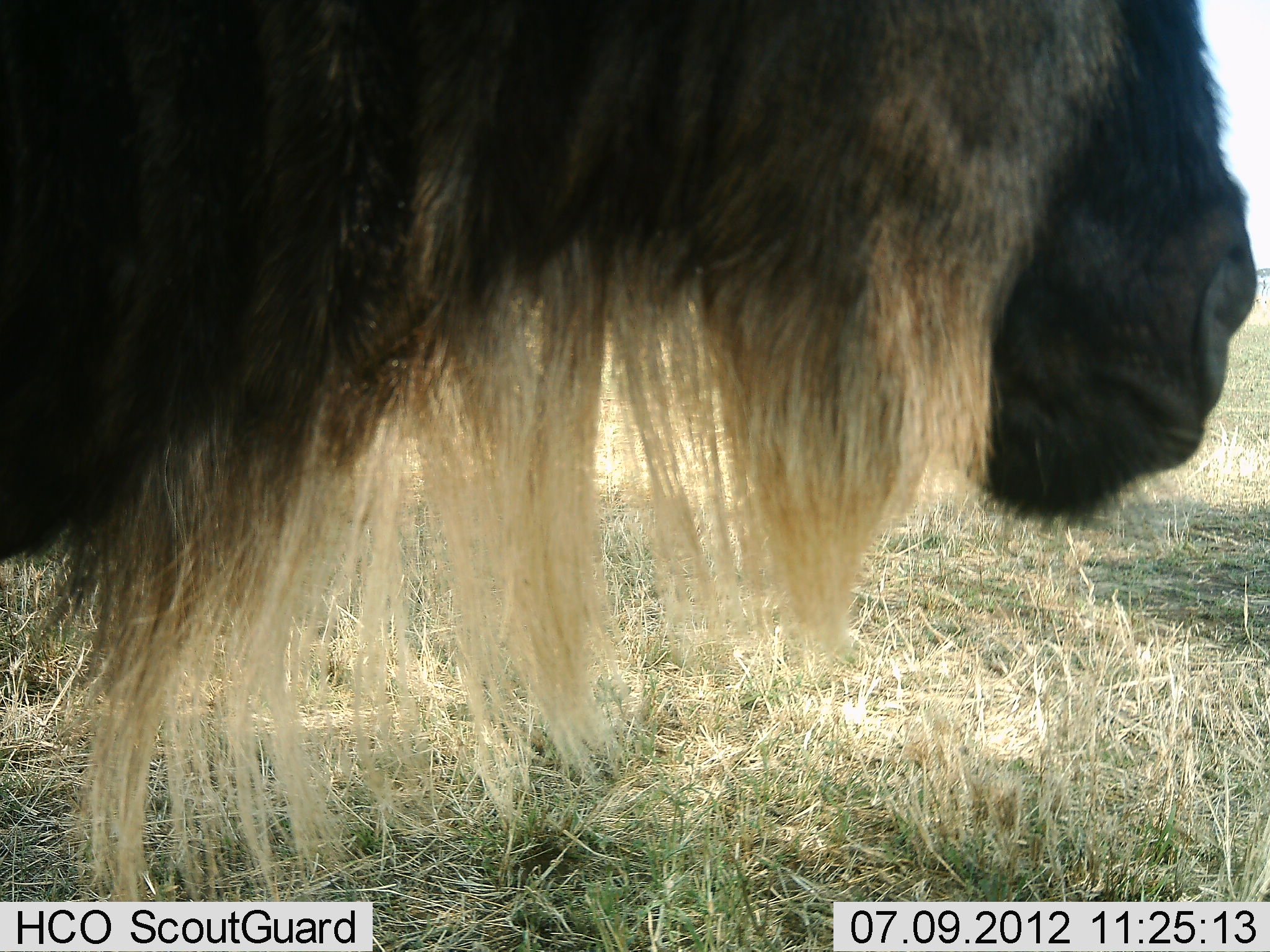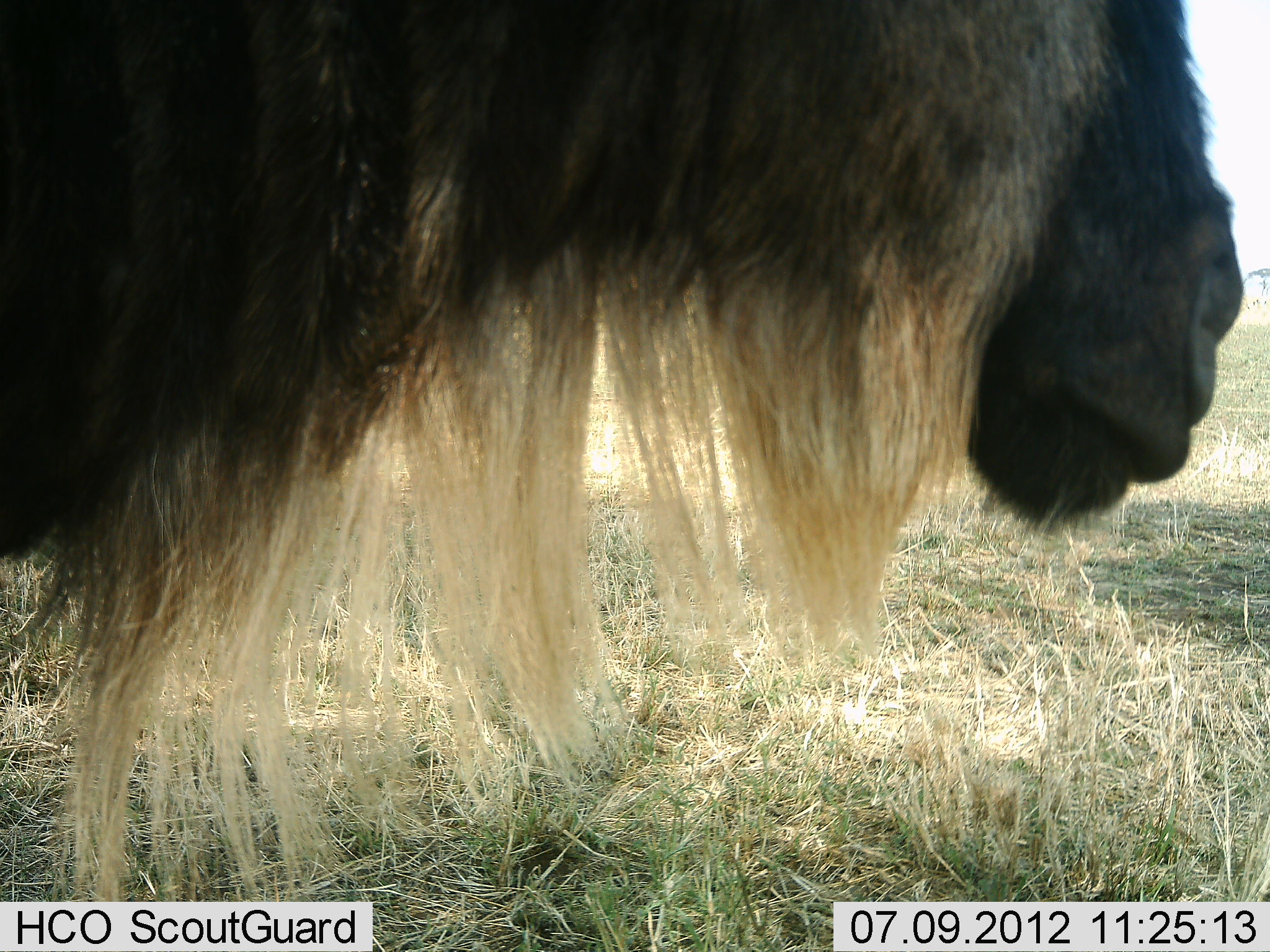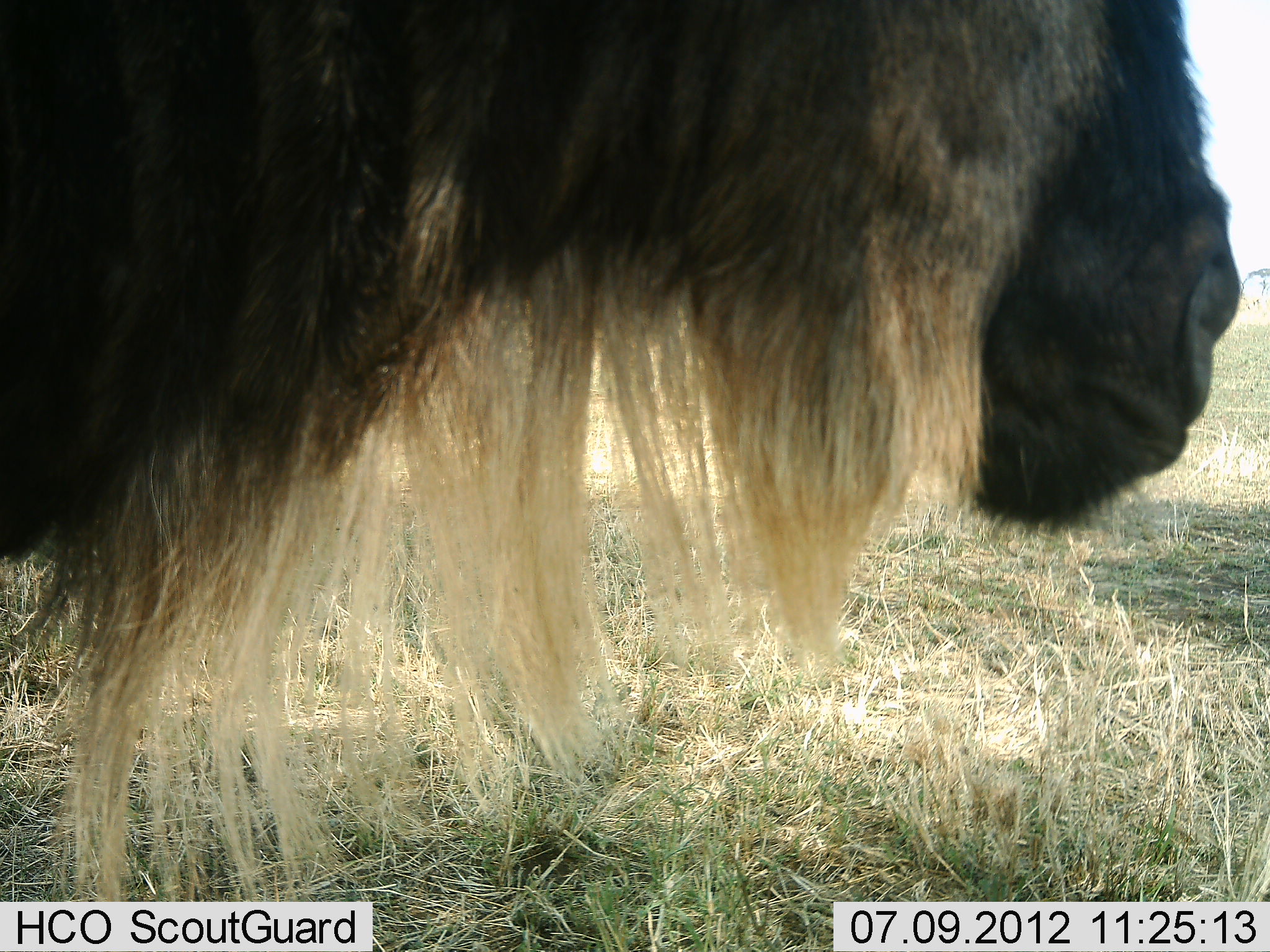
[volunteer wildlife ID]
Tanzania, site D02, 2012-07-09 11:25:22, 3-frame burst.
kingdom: Animalia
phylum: Chordata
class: Mammalia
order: Artiodactyla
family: Bovidae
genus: Connochaetes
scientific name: Connochaetes taurinus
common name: blue wildebeest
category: wildebeest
Wildebeest (blue wildebeest) (Connochaetes taurinus), count 1. Behavior (volunteer vote fractions): standing 60%, resting 0%, moving 10%, interacting 0%. Young present (vote fraction): 0%. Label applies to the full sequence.